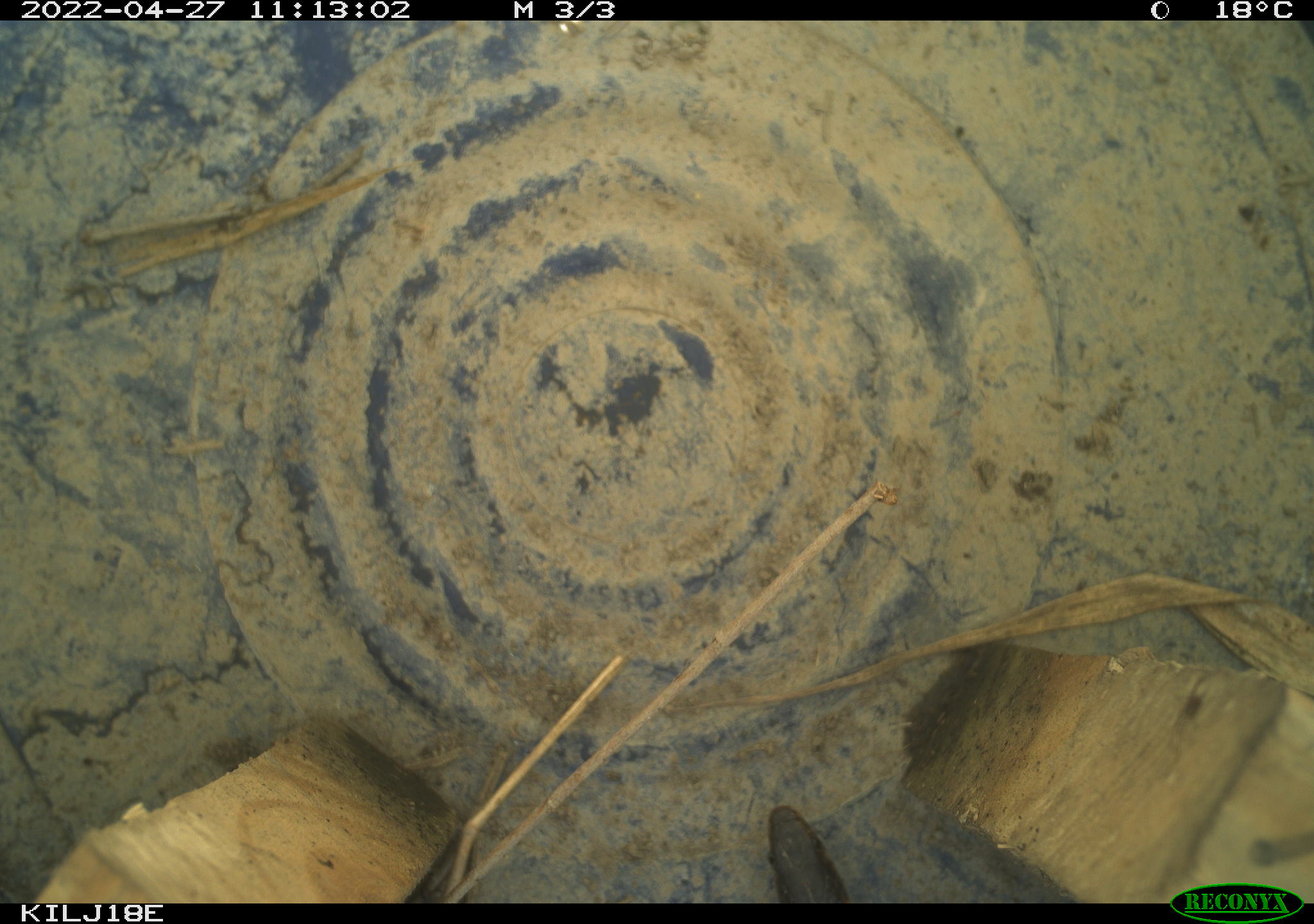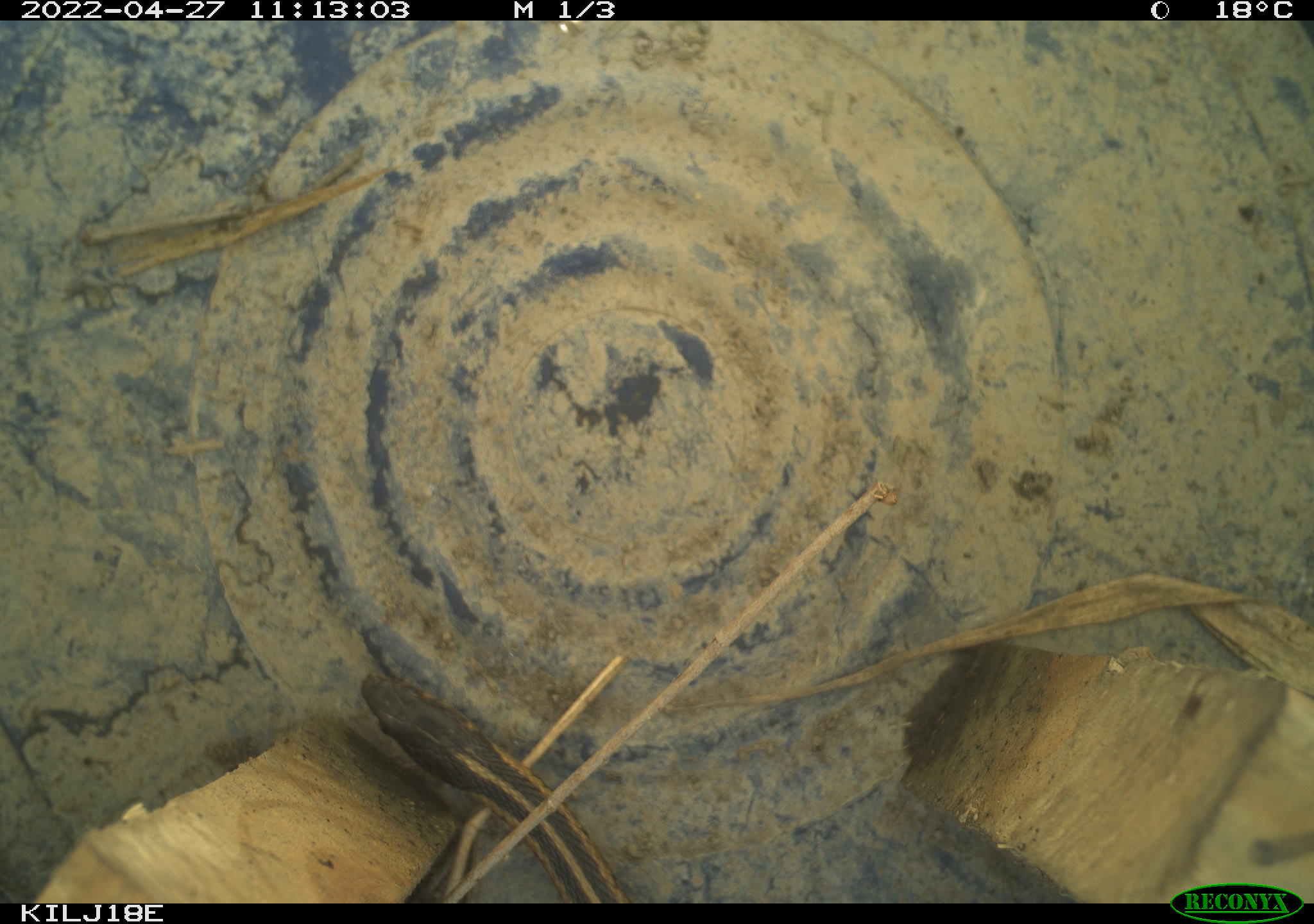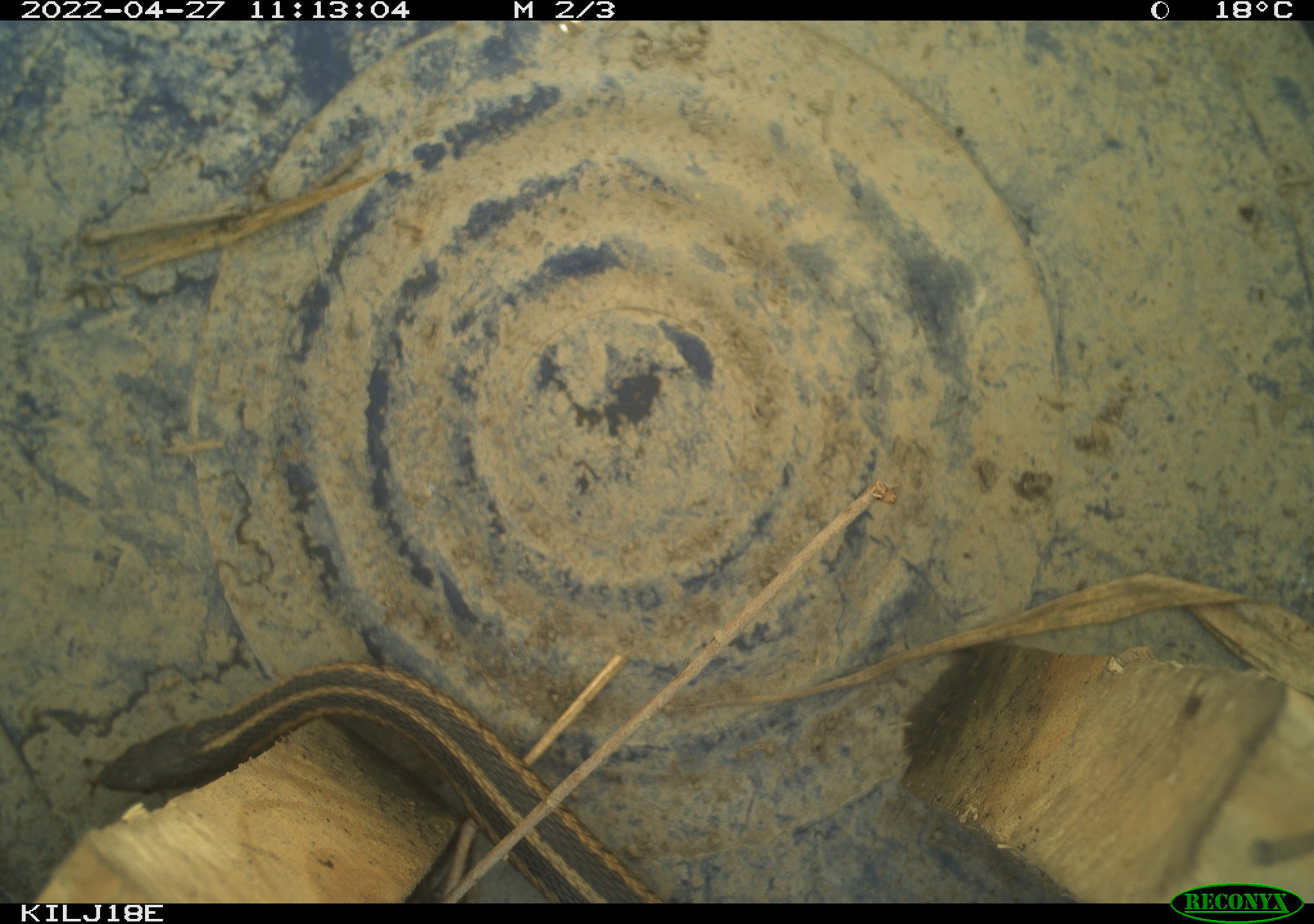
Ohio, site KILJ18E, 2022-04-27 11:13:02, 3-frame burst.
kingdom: Animalia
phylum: Chordata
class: Reptilia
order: Squamata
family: Colubridae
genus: Thamnophis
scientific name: Thamnophis sirtalis sirtalis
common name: eastern gartersnake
Eastern gartersnake (Thamnophis sirtalis sirtalis).